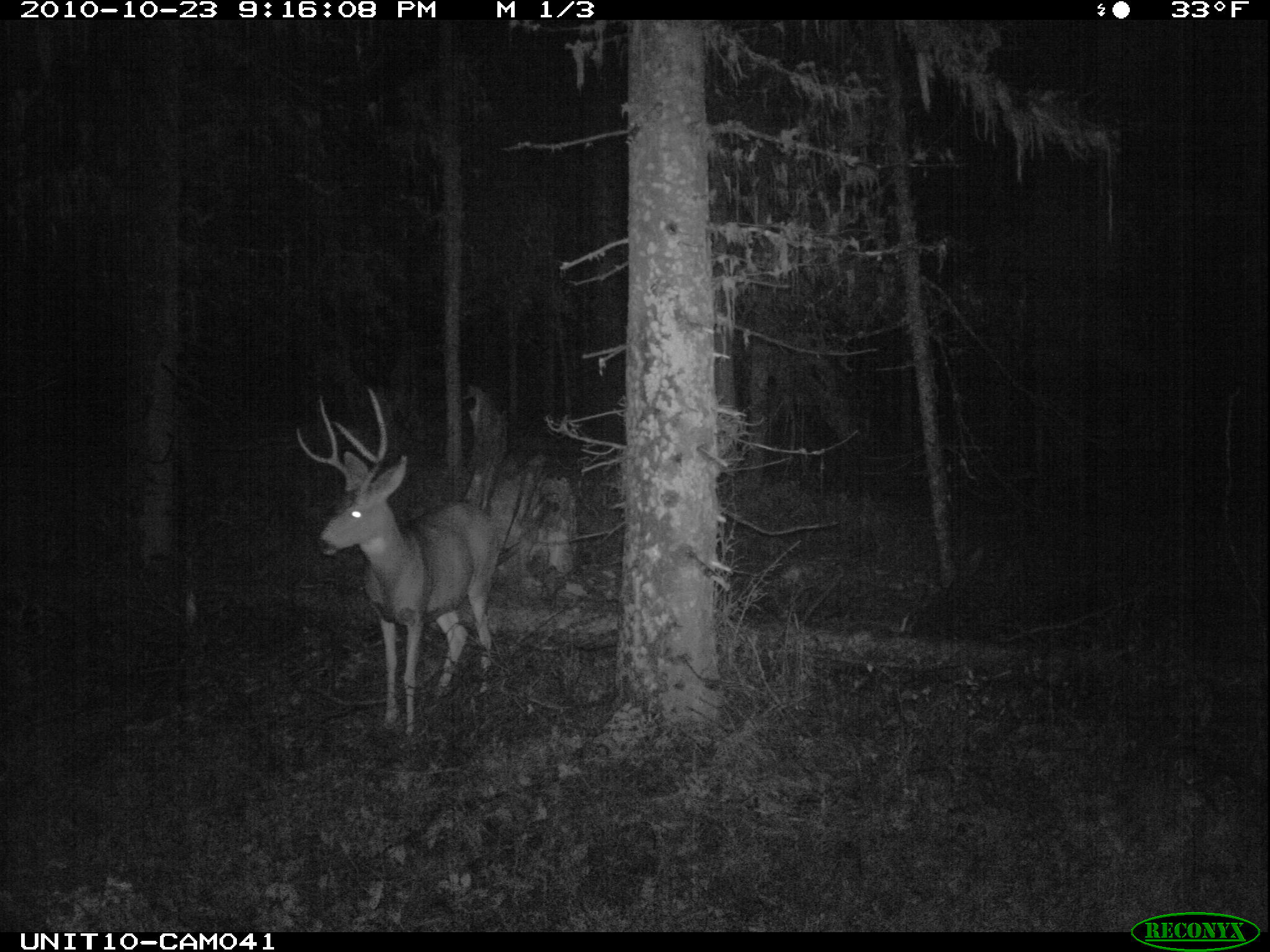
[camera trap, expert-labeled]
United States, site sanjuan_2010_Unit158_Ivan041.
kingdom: Animalia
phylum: Chordata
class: Mammalia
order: Artiodactyla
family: Cervidae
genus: Odocoileus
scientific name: Odocoileus hemionus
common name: mule deer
Odocoileus hemionus (mule deer).